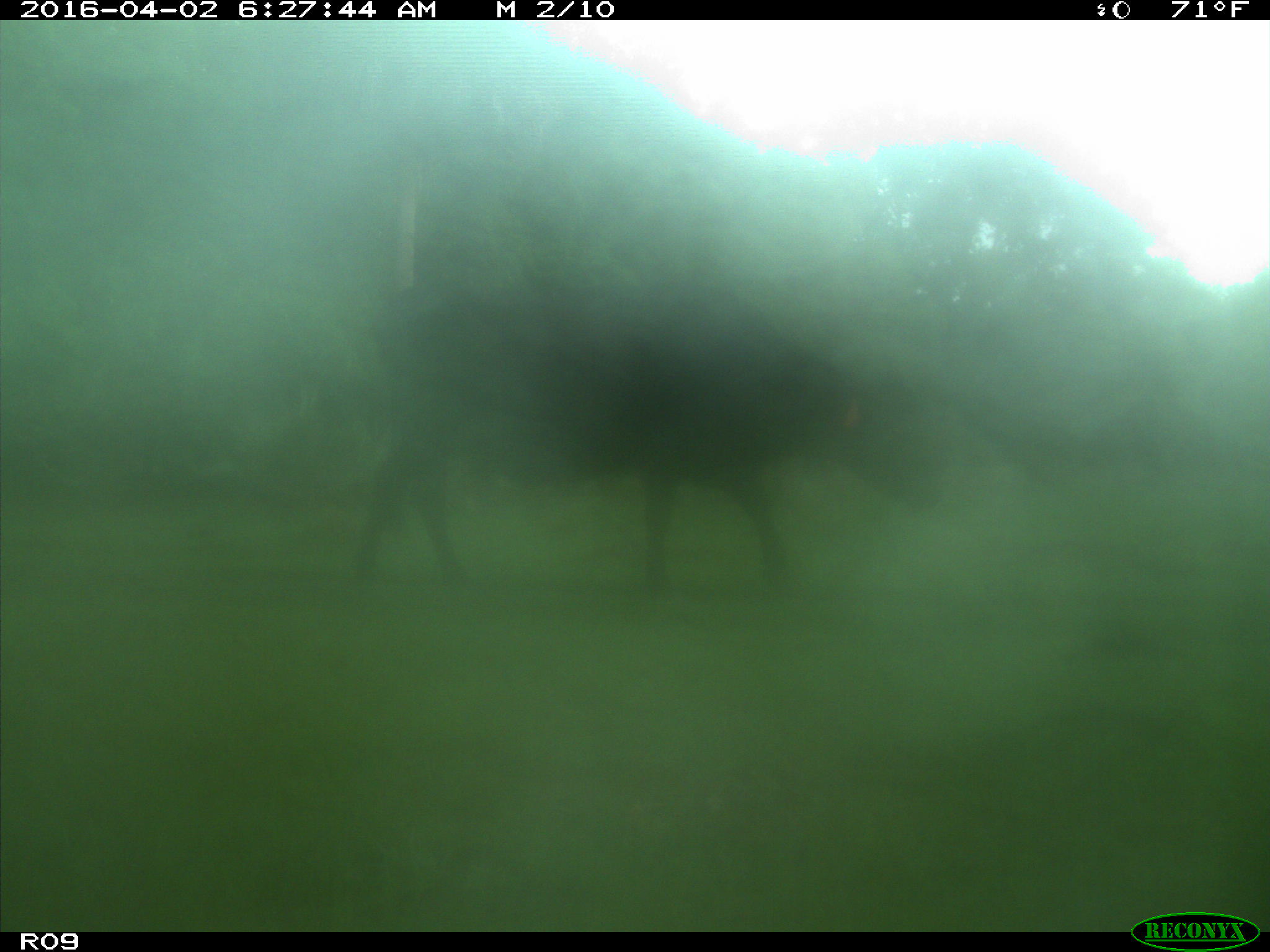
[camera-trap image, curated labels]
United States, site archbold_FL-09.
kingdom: Animalia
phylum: Chordata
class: Mammalia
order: Artiodactyla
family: Bovidae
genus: Bos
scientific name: Bos taurus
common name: domestic cow